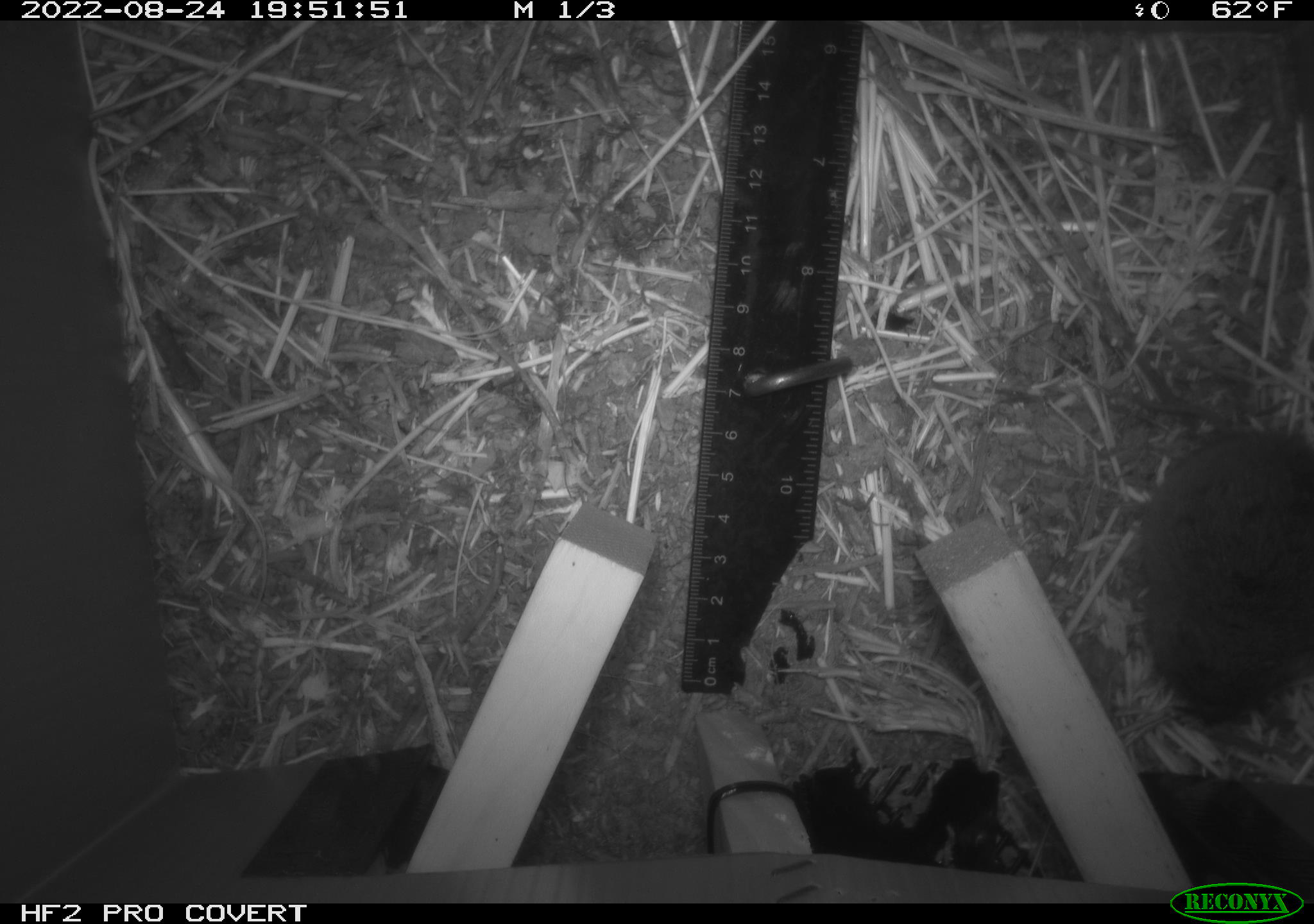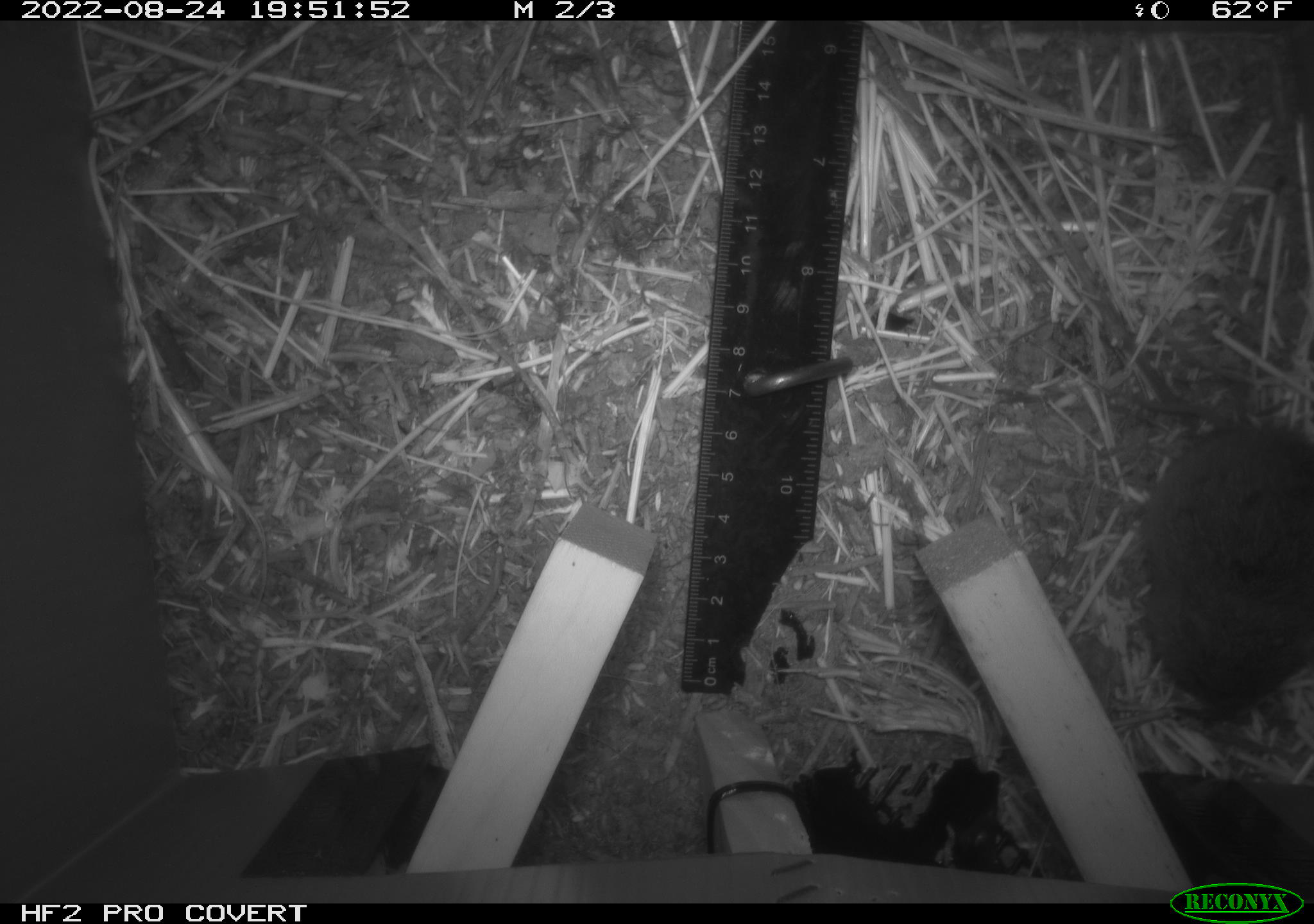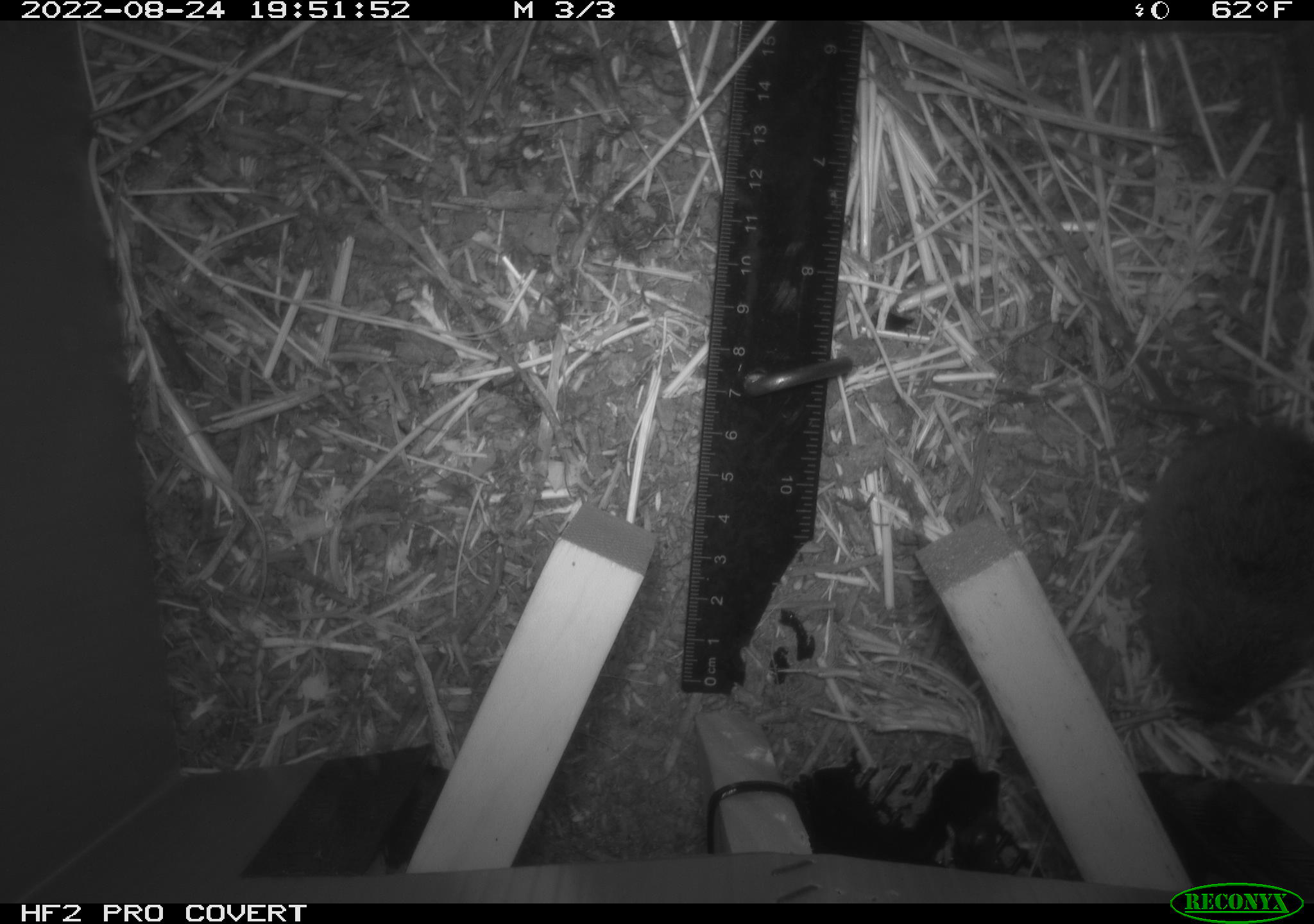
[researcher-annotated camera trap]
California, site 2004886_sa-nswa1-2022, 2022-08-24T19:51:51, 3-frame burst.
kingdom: Animalia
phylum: Chordata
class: Mammalia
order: Rodentia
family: Cricetidae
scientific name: Cricetidae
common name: hamsters, voles, lemmings, and allies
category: cricetidae family